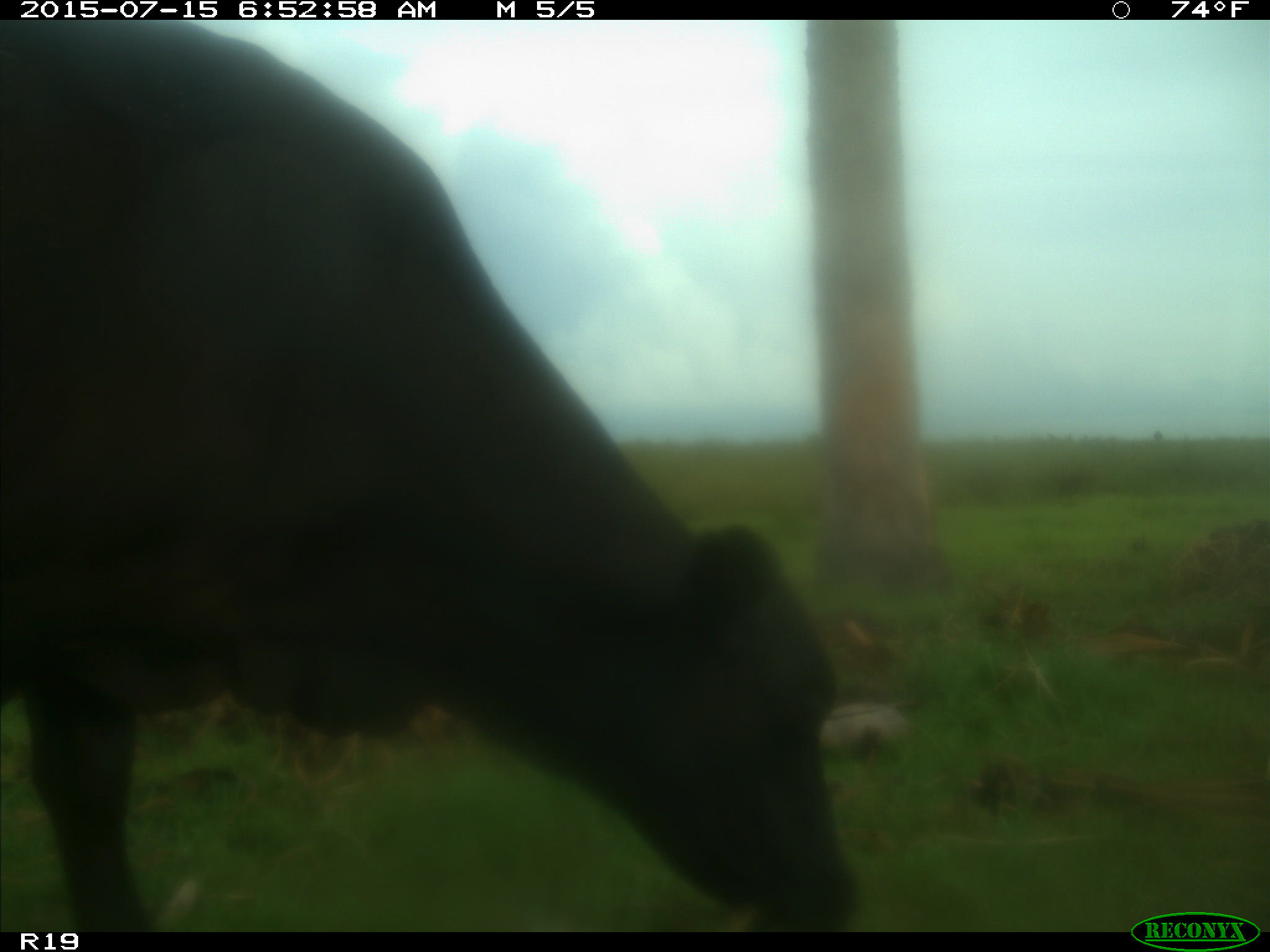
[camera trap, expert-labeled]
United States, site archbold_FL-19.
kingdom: Animalia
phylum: Chordata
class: Mammalia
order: Artiodactyla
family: Bovidae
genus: Bos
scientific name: Bos taurus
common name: domestic cow